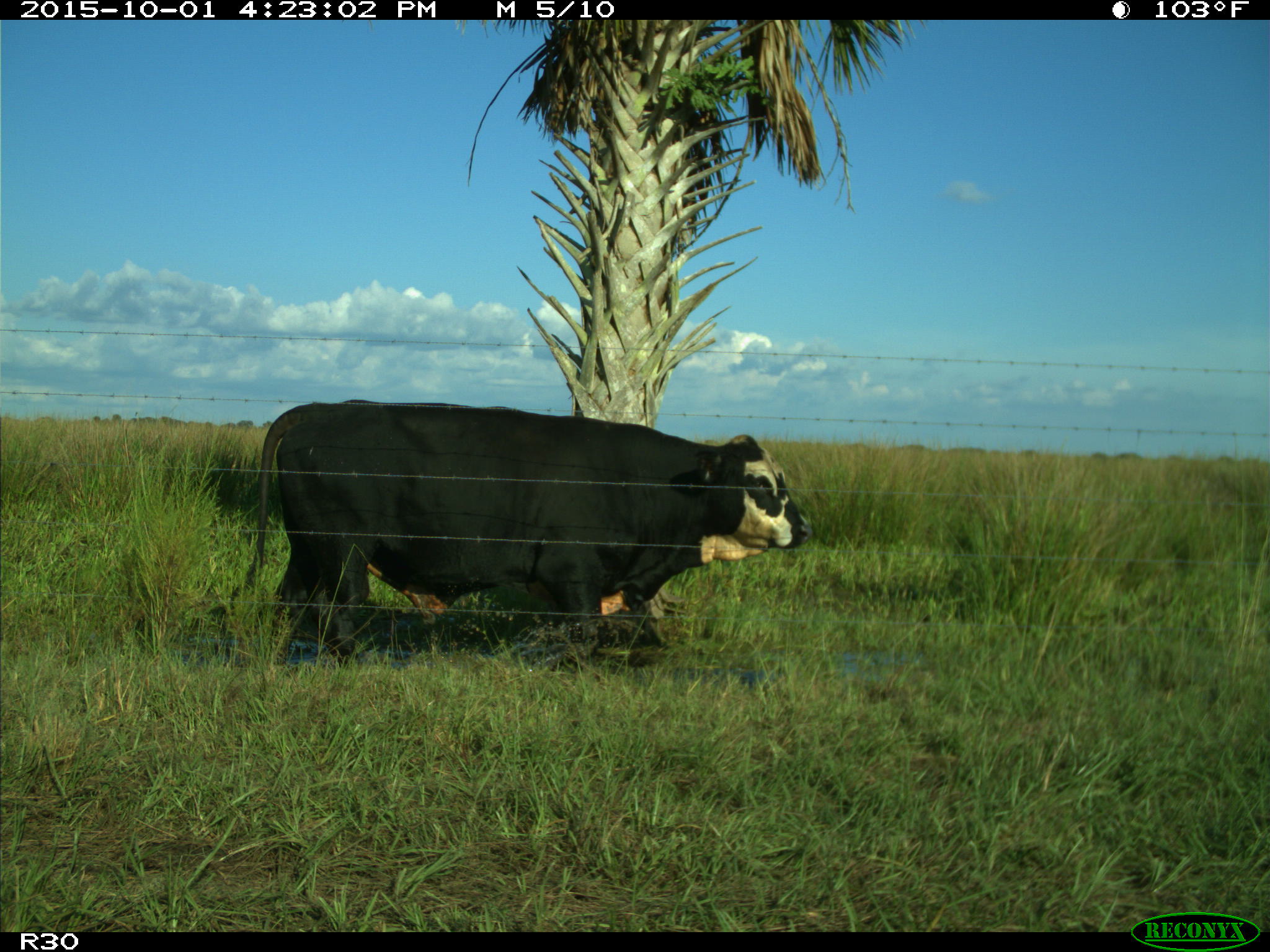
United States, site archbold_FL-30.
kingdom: Animalia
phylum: Chordata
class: Mammalia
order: Artiodactyla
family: Bovidae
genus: Bos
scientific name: Bos taurus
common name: domestic cow